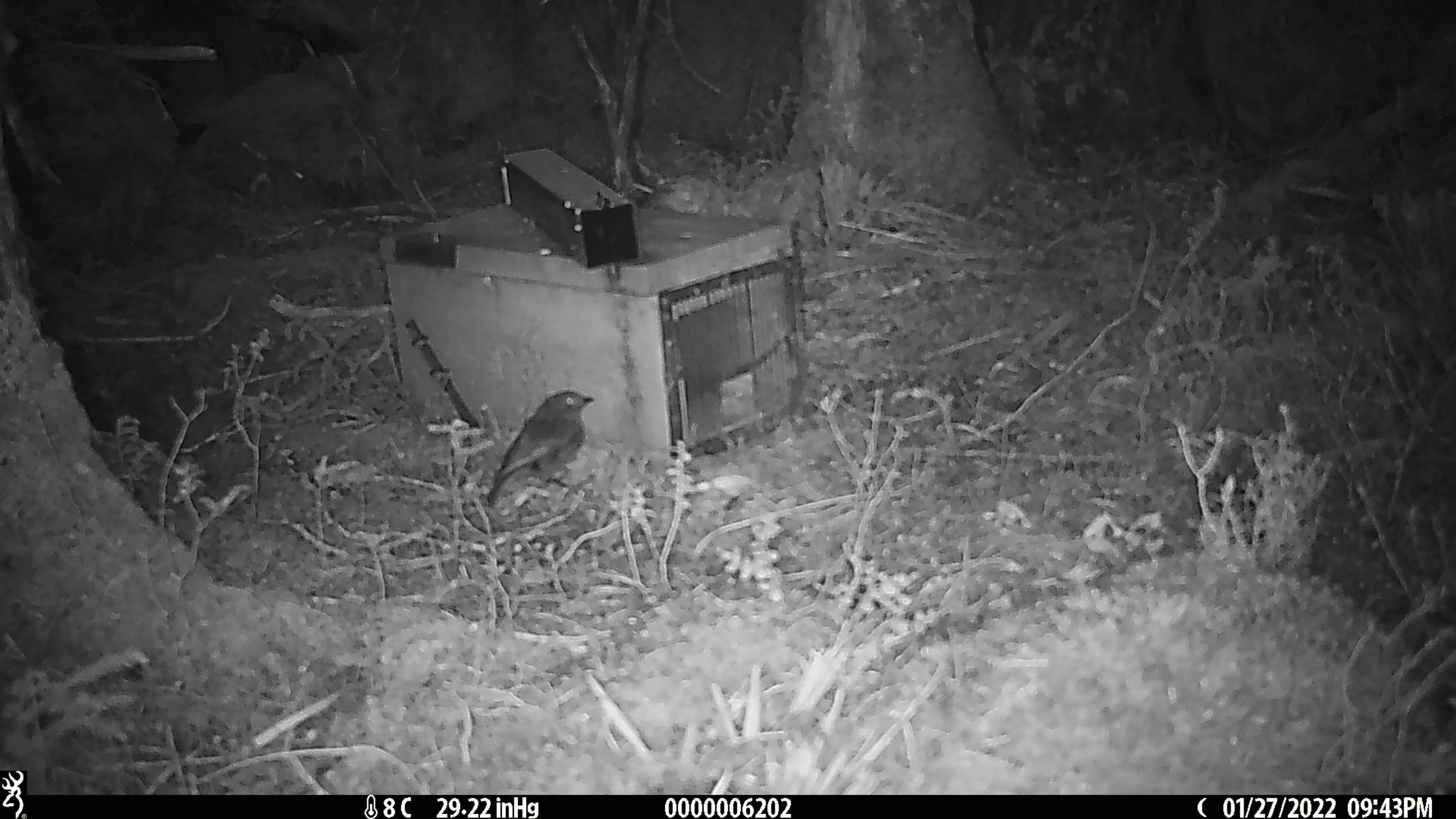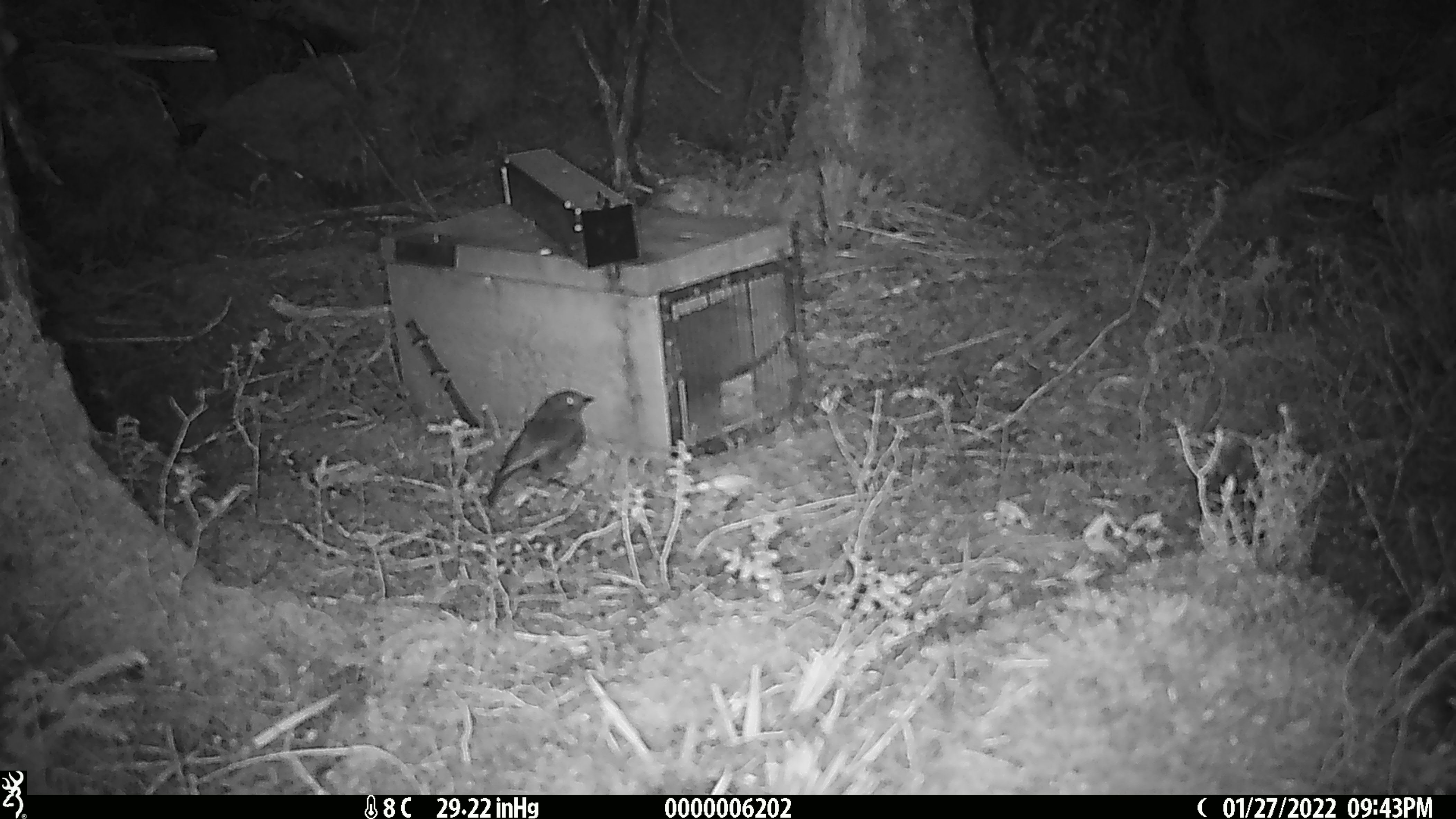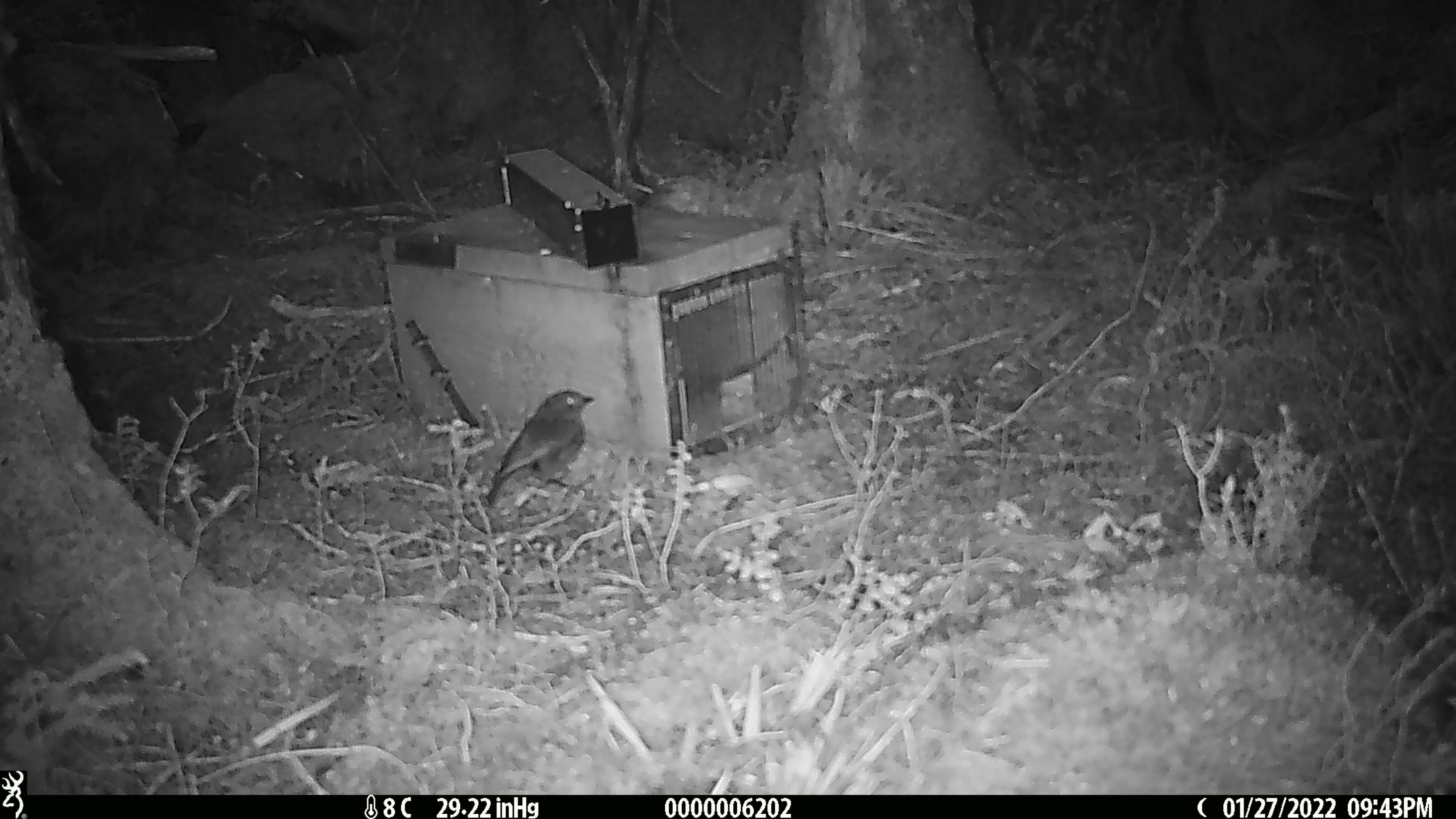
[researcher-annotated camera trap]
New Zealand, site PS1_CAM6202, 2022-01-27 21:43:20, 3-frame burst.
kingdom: Animalia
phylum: Chordata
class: Aves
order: Passeriformes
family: Petroicidae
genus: Petroica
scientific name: Petroica australis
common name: new zealand robin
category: robin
Robin (new zealand robin) (Petroica australis).